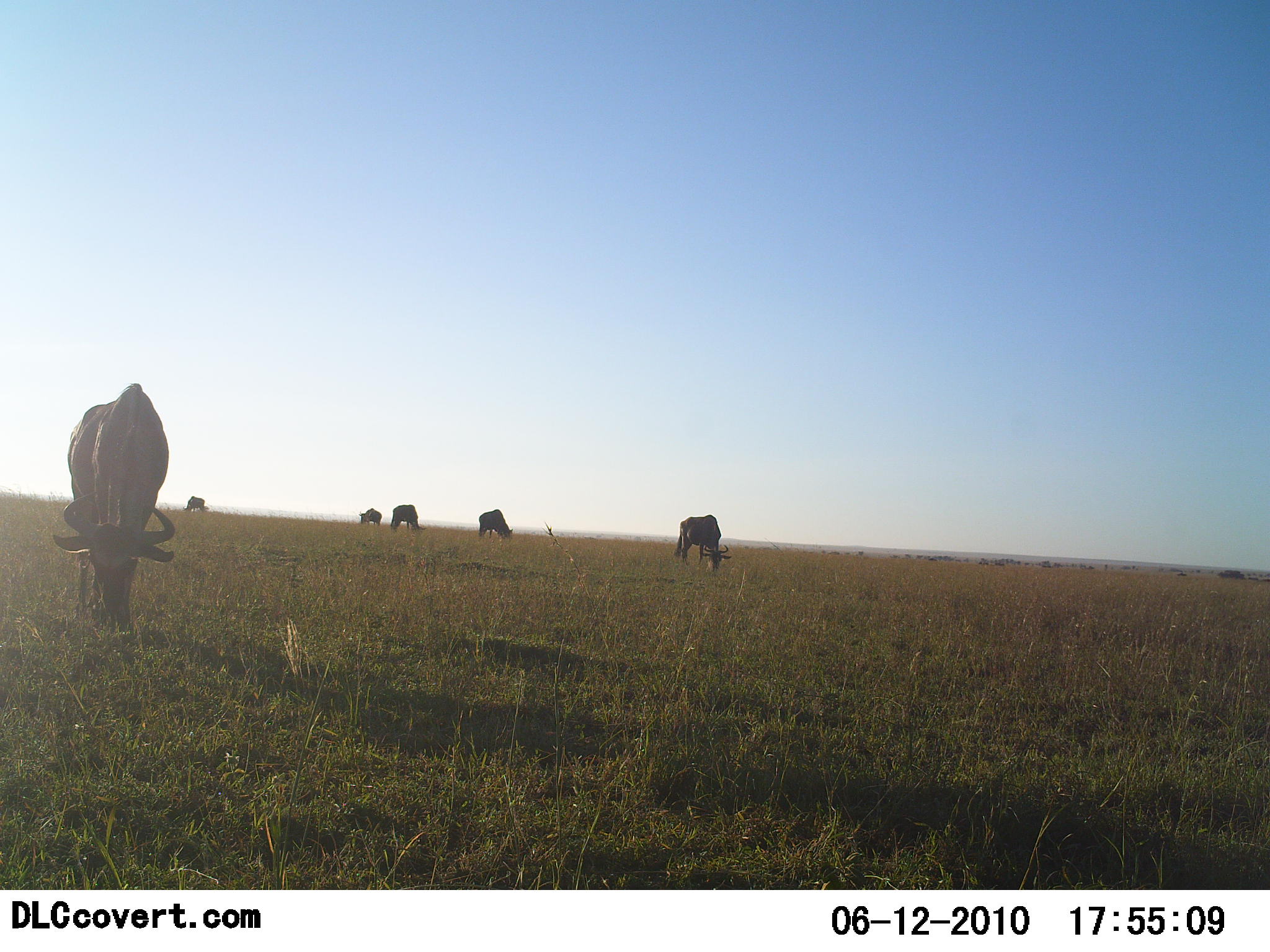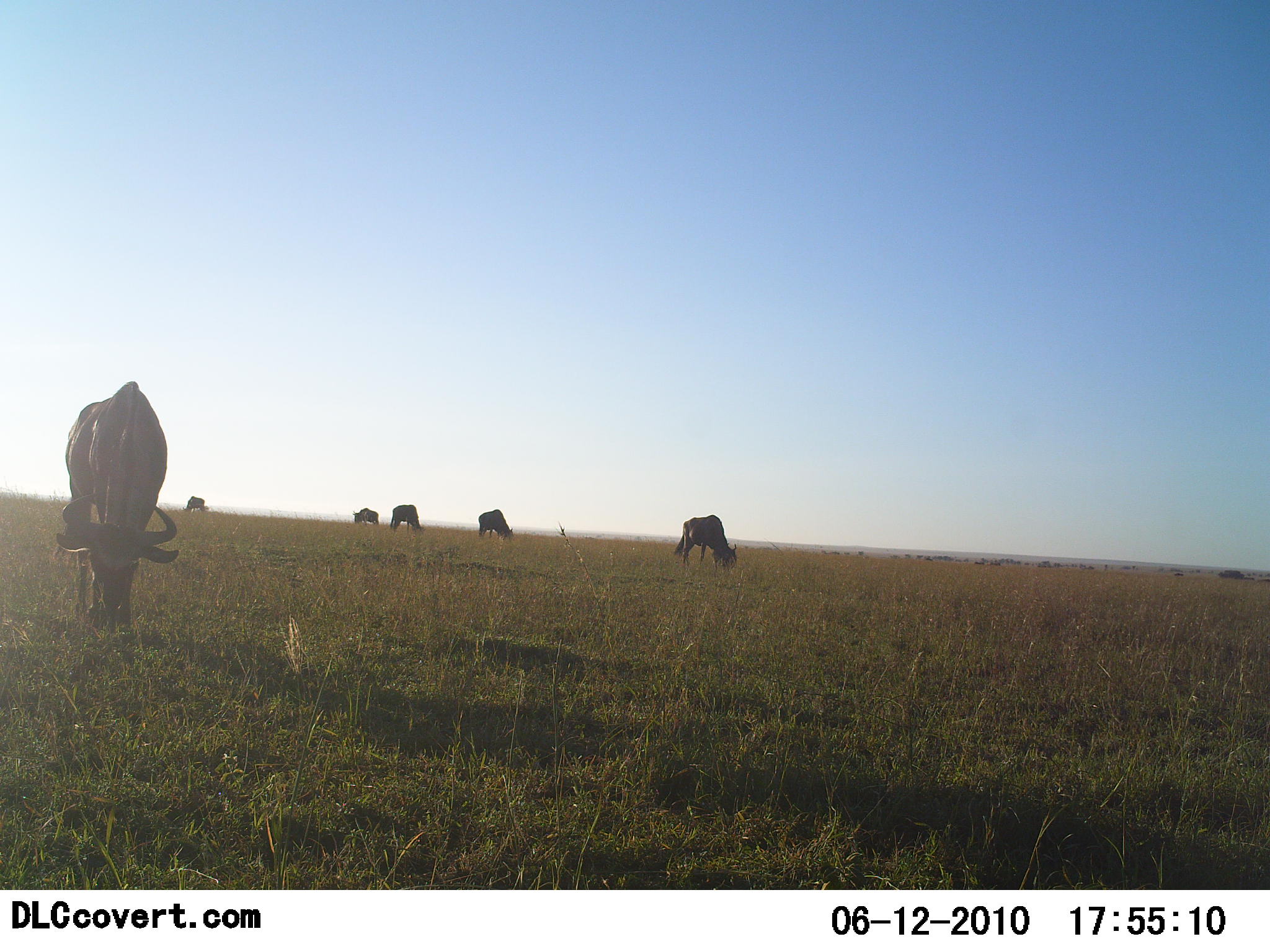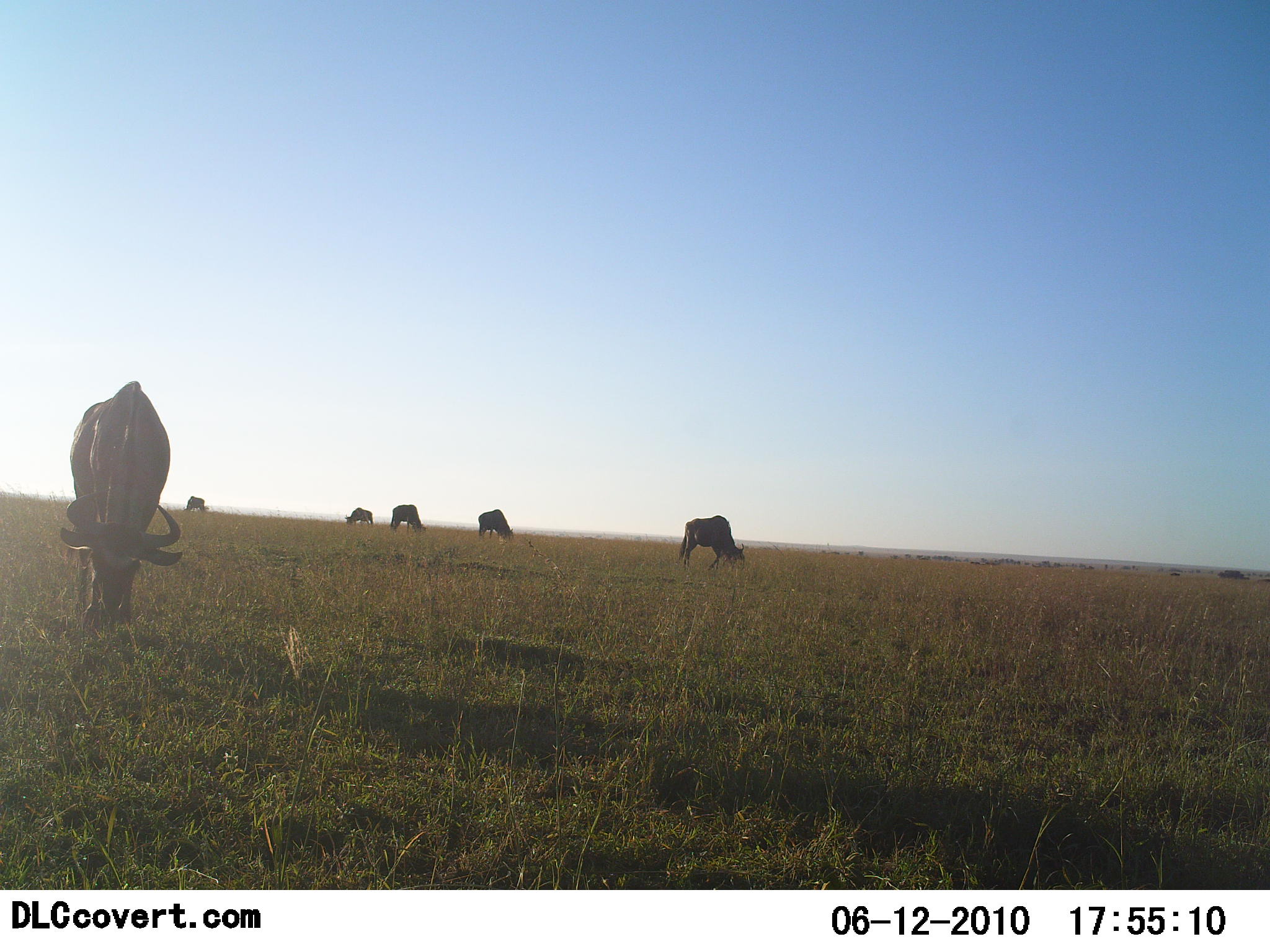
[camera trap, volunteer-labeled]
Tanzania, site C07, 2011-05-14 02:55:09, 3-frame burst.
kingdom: Animalia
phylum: Chordata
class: Mammalia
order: Artiodactyla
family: Bovidae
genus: Connochaetes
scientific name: Connochaetes taurinus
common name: blue wildebeest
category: wildebeest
Wildebeest (blue wildebeest) (Connochaetes taurinus), count 6. Behavior (volunteer vote fractions): standing 0%, resting 0%, moving 8%, interacting 0%. Young present (vote fraction): 0%. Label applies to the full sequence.